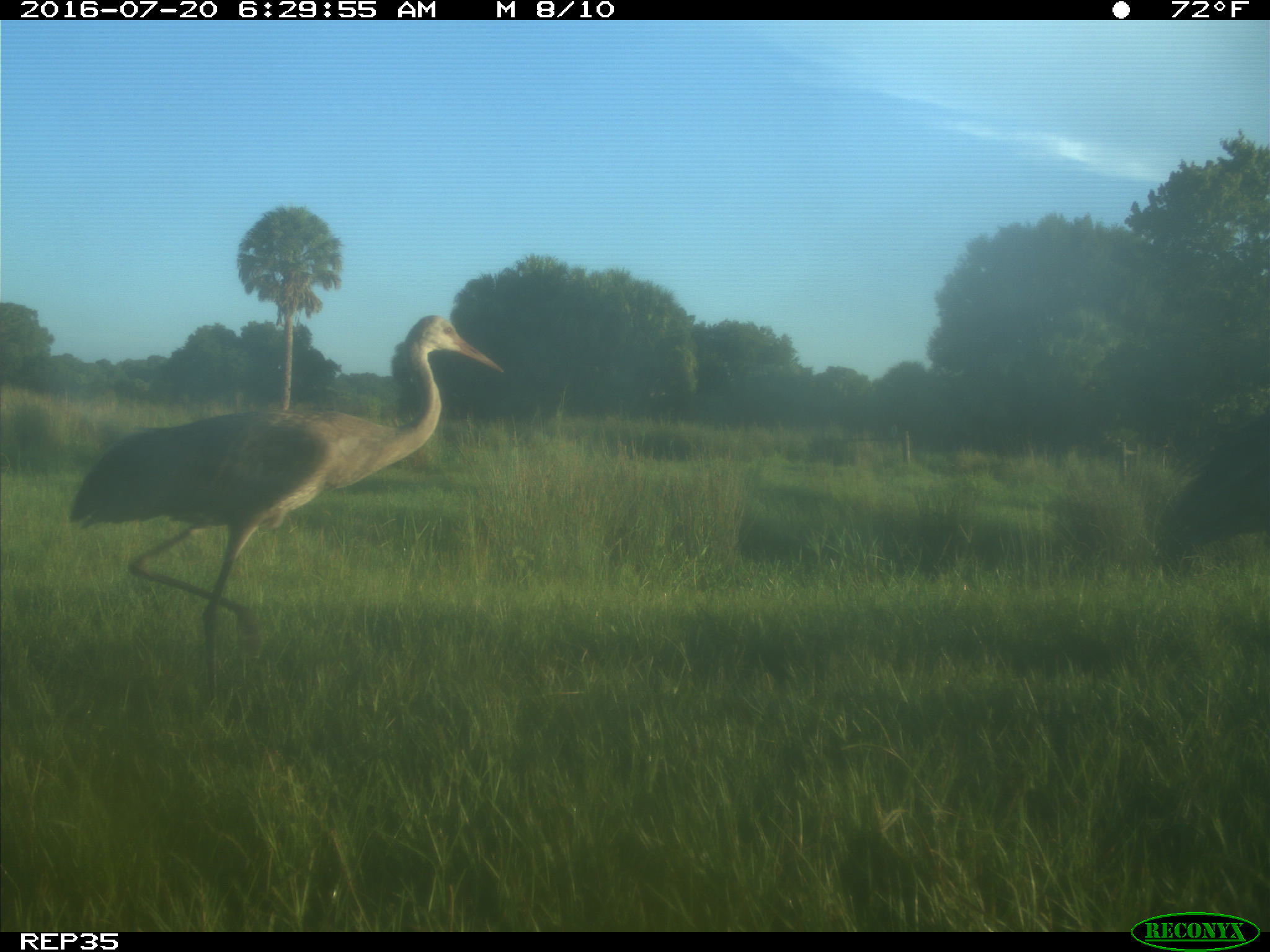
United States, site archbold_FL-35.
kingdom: Animalia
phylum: Chordata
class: Aves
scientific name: Aves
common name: birds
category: unidentified bird